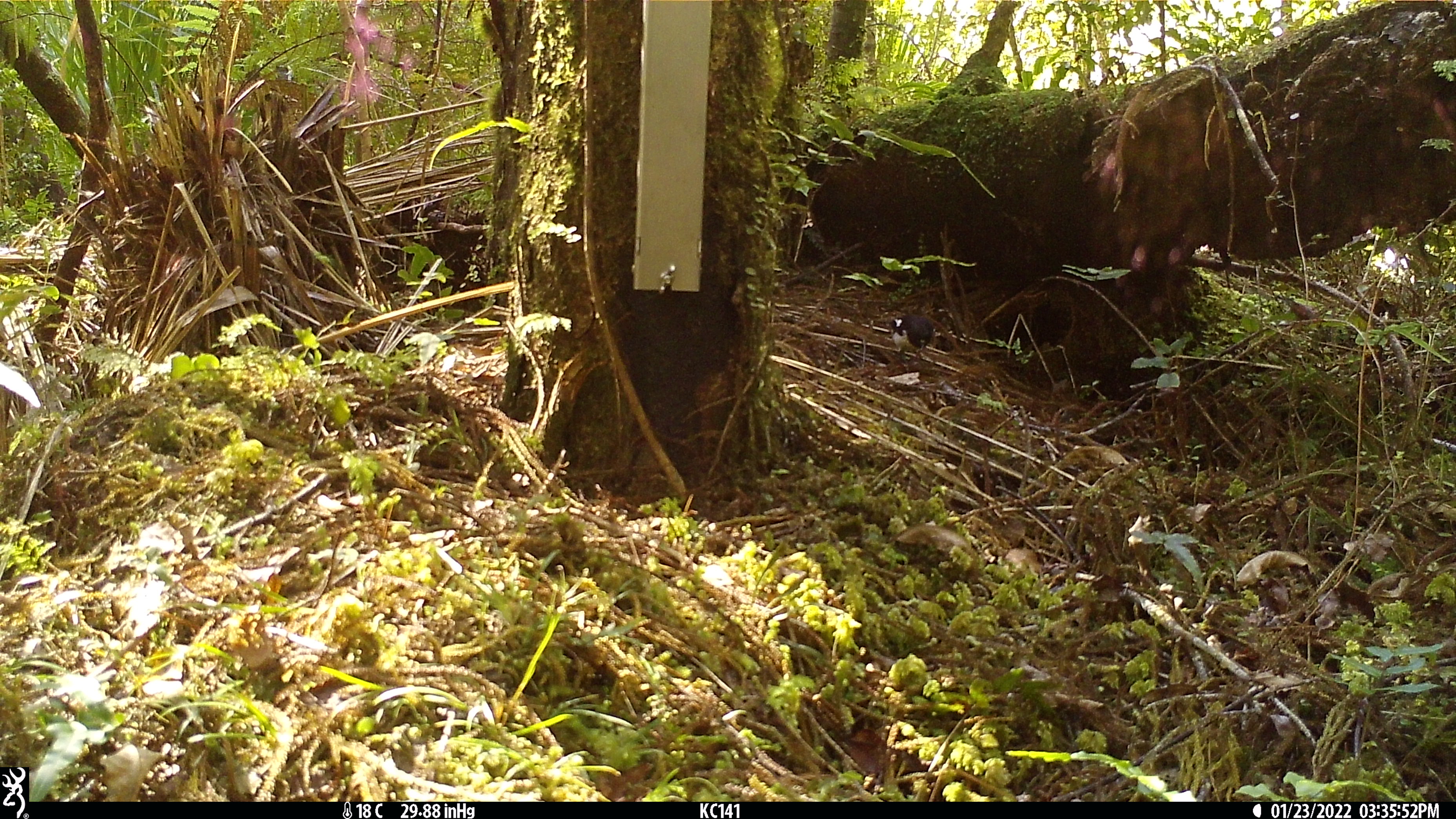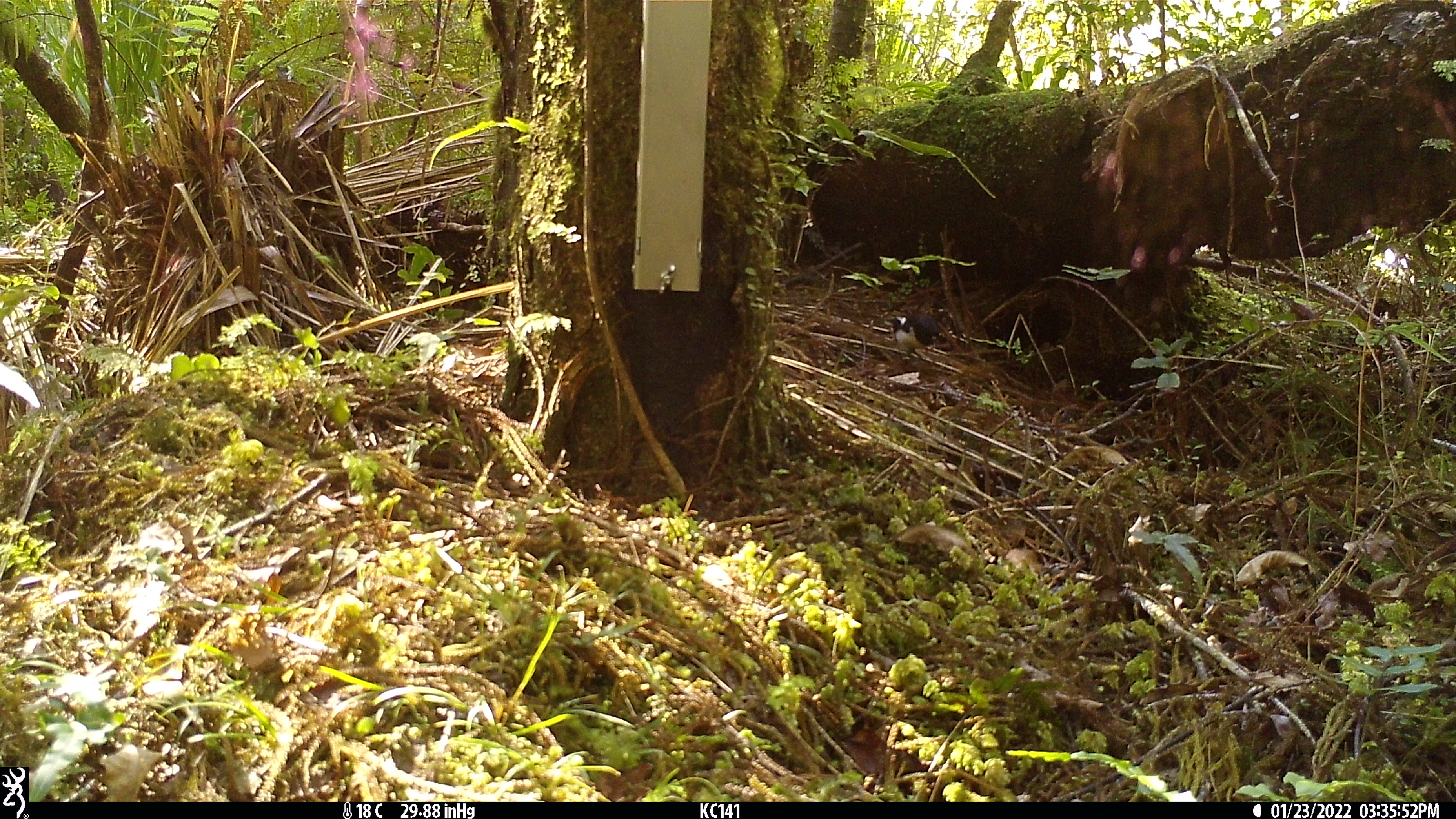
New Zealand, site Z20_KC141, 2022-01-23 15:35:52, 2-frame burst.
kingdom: Animalia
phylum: Chordata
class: Aves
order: Passeriformes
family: Petroicidae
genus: Petroica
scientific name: Petroica macrocephala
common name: tomtit